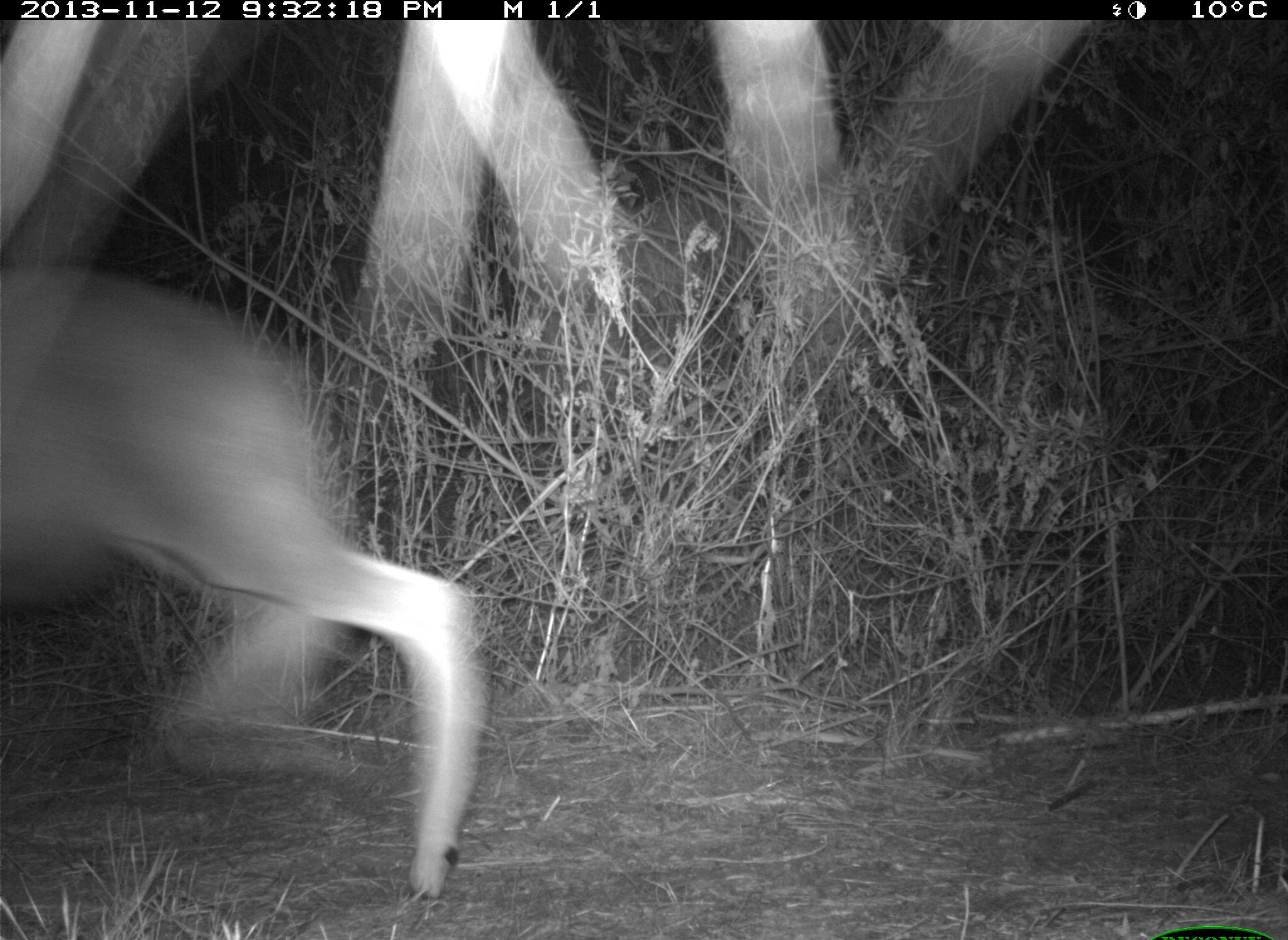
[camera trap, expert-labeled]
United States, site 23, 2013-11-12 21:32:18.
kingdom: Animalia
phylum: Chordata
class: Mammalia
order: Artiodactyla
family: Cervidae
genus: Odocoileus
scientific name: Odocoileus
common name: deer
Deer (Odocoileus).